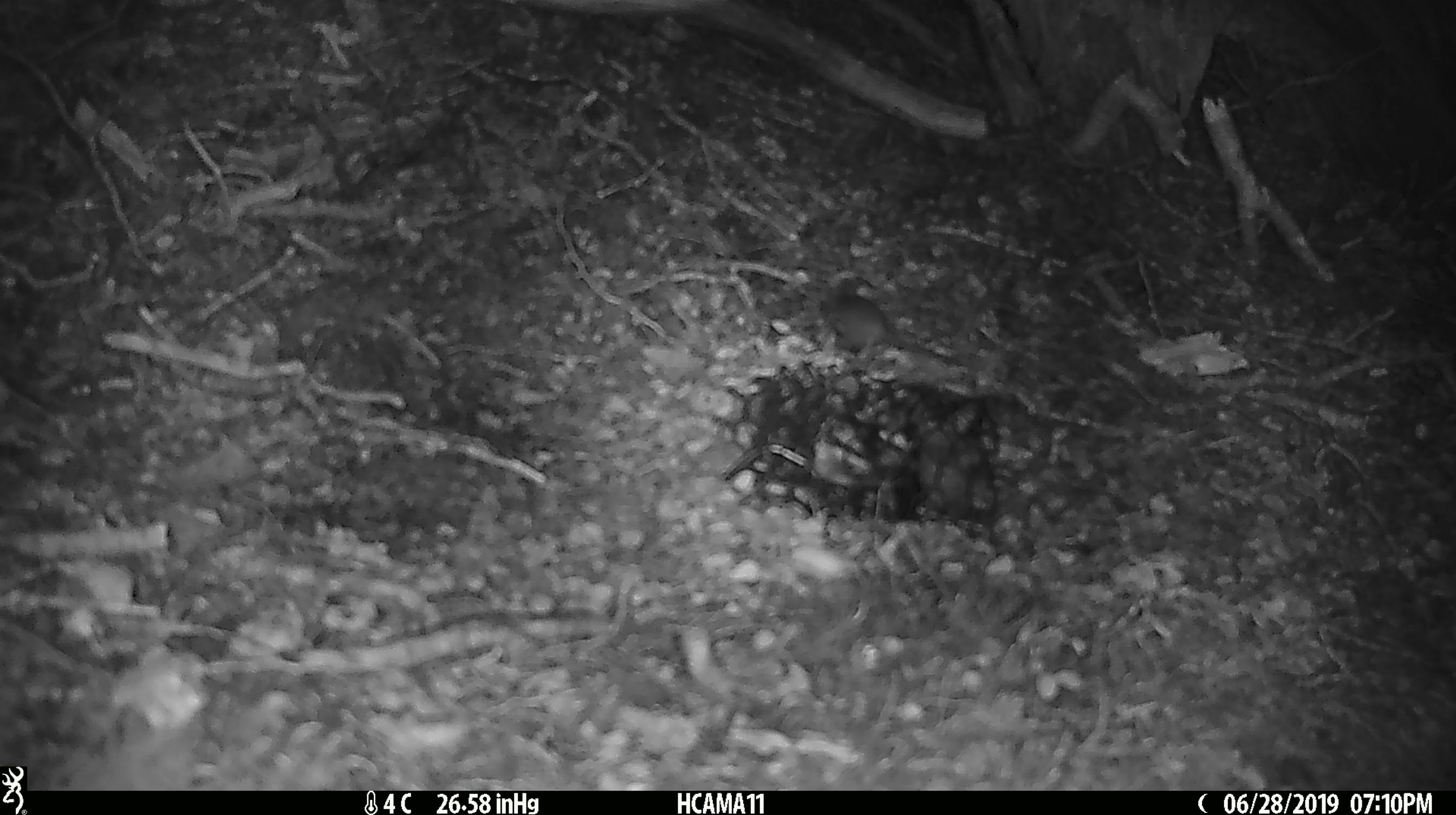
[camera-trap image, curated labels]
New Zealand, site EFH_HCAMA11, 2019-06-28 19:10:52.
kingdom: Animalia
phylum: Chordata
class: Mammalia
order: Rodentia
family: Muridae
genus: Mus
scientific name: Mus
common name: mouse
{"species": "mouse (Mus)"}